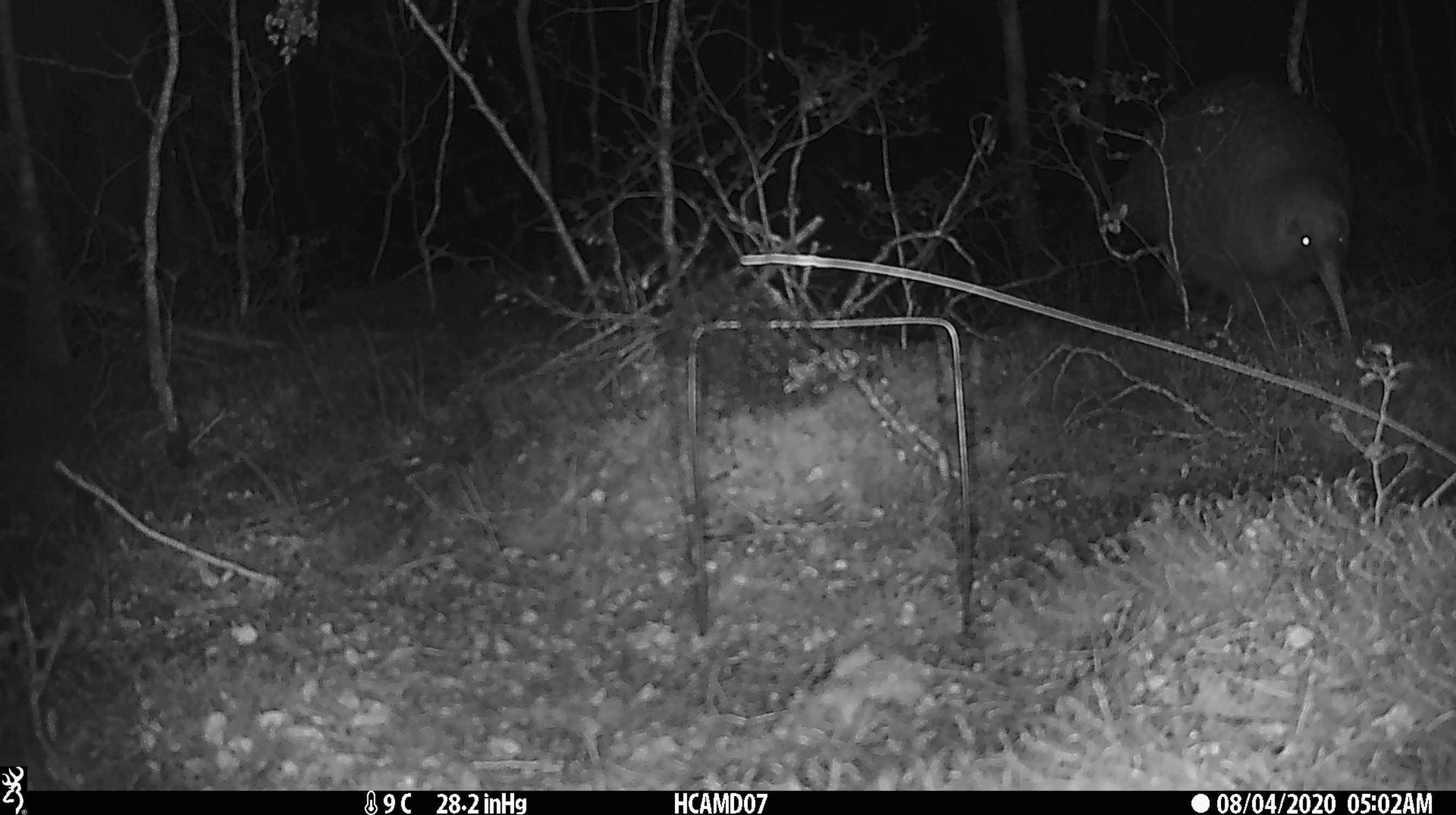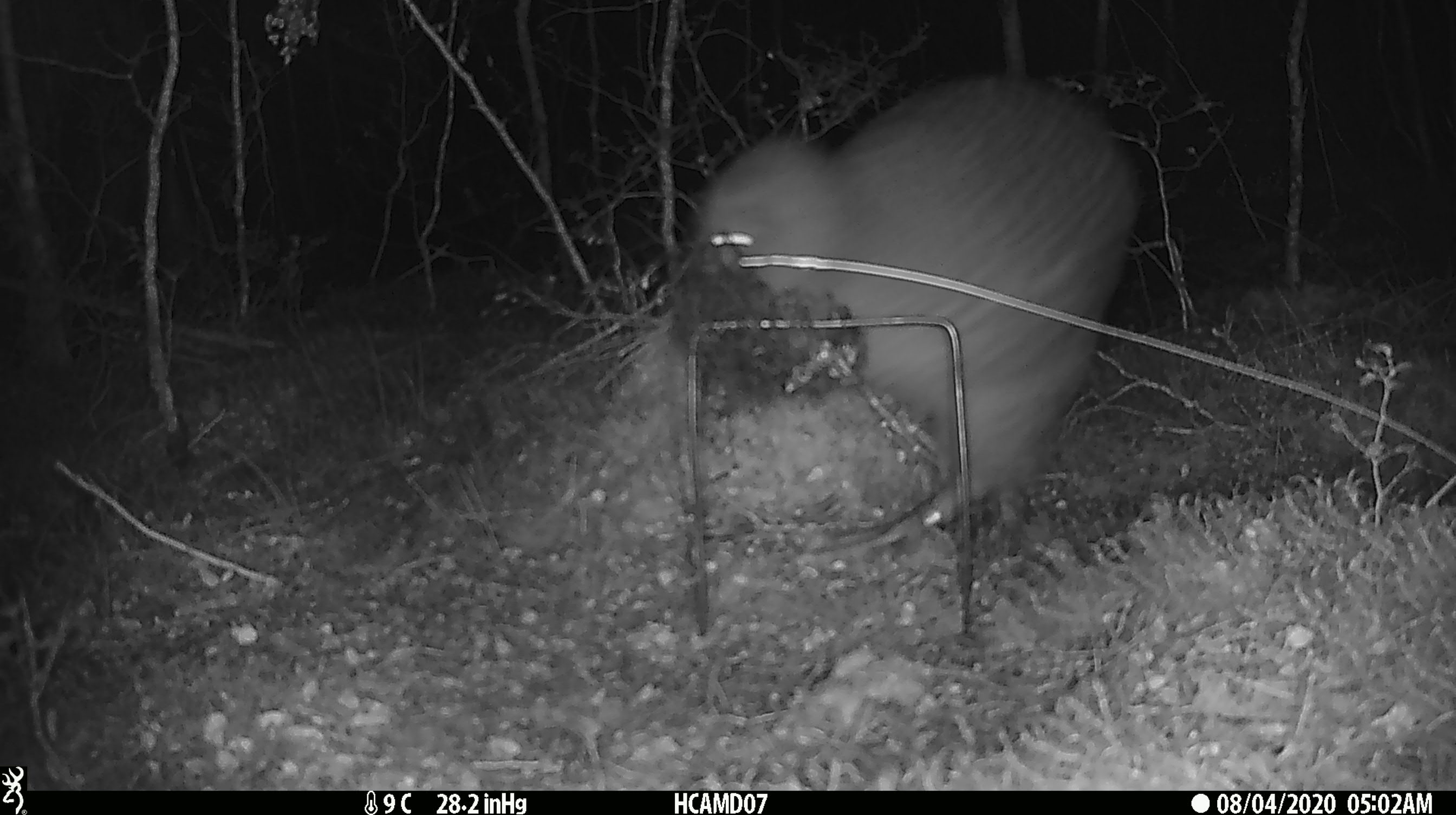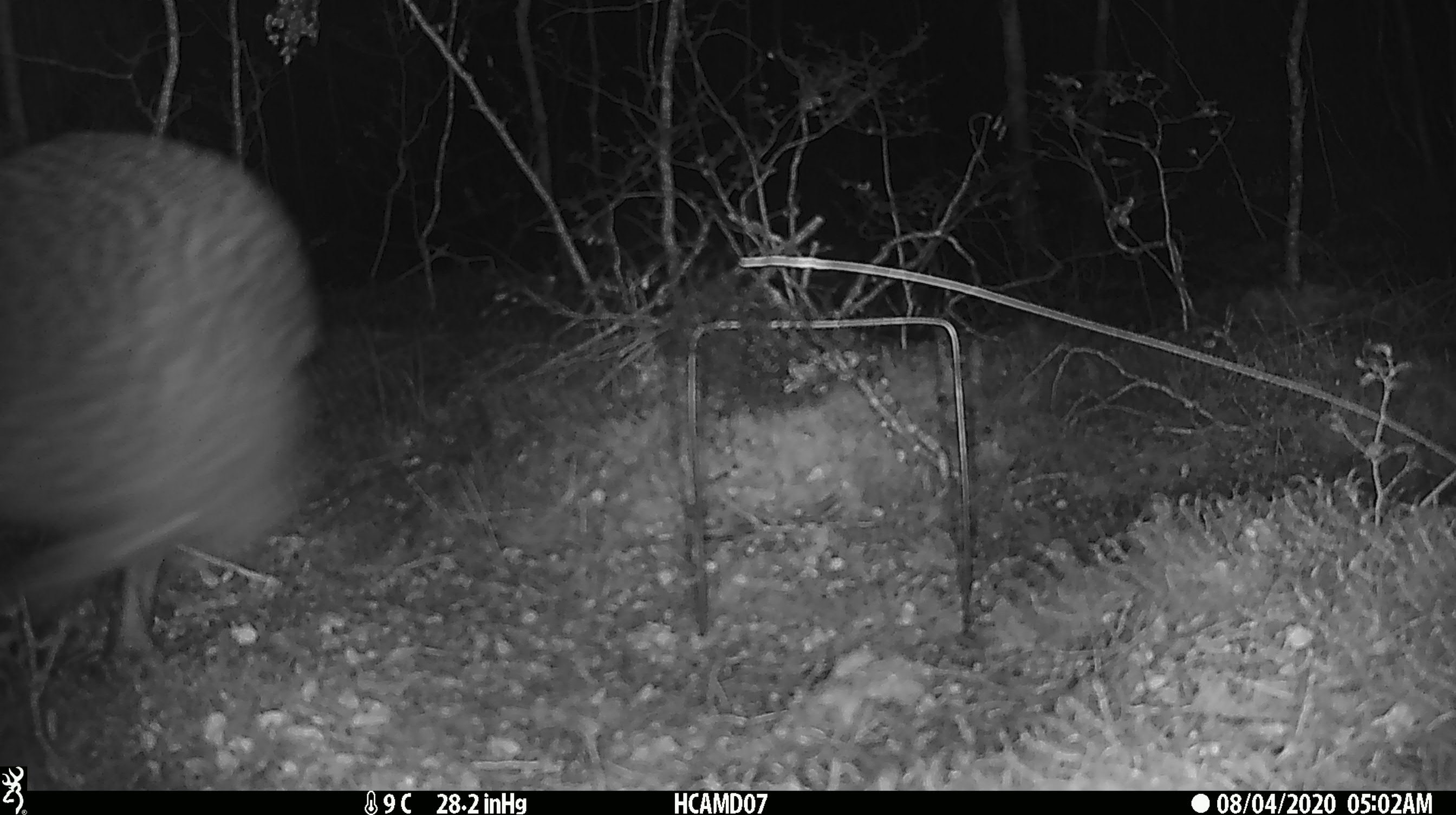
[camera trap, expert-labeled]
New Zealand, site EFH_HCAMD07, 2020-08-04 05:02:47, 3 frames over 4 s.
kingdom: Animalia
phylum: Chordata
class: Aves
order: Apterygiformes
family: Apterygidae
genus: Apteryx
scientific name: Apteryx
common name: kiwi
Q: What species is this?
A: Kiwi (Apteryx).